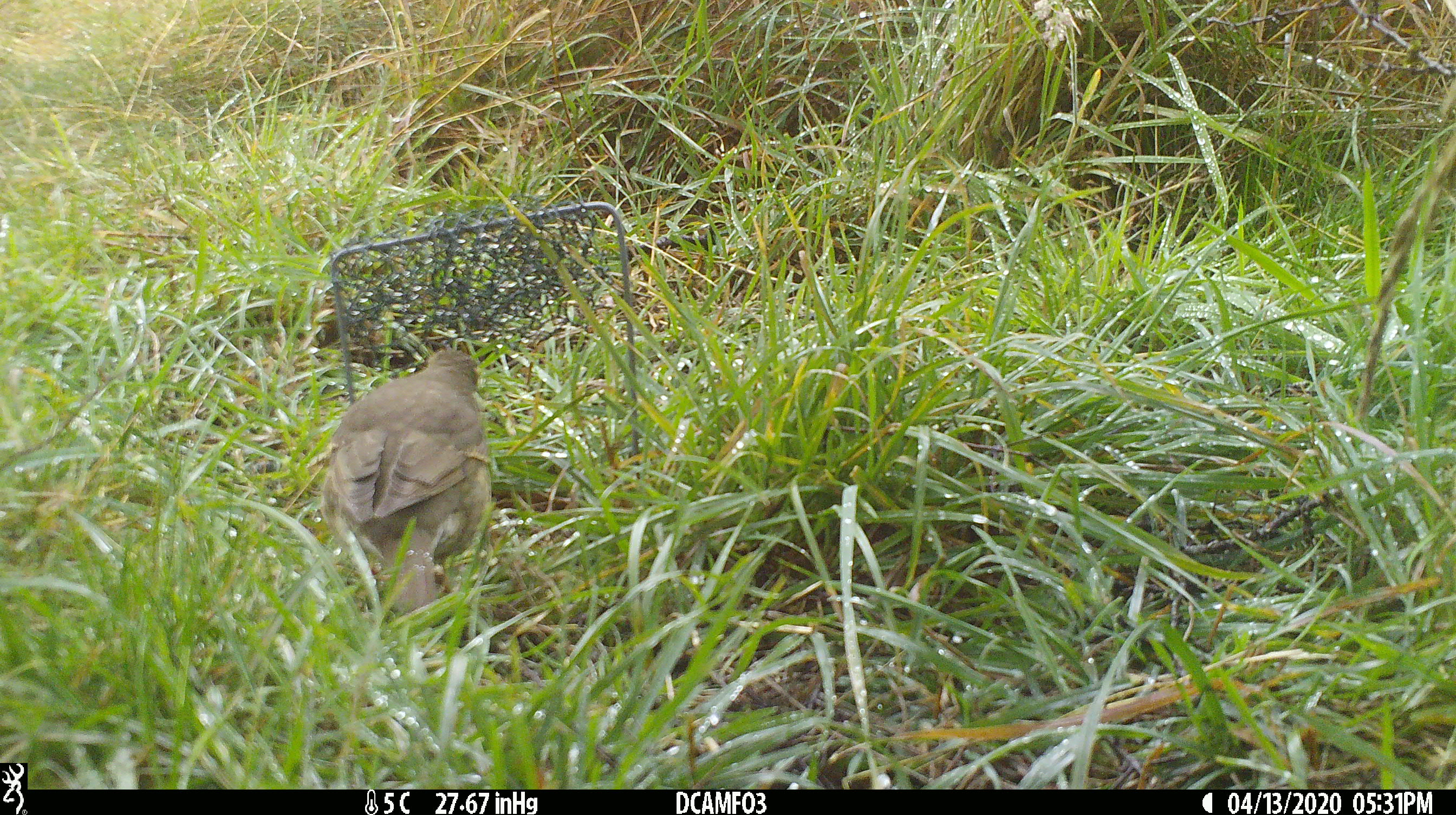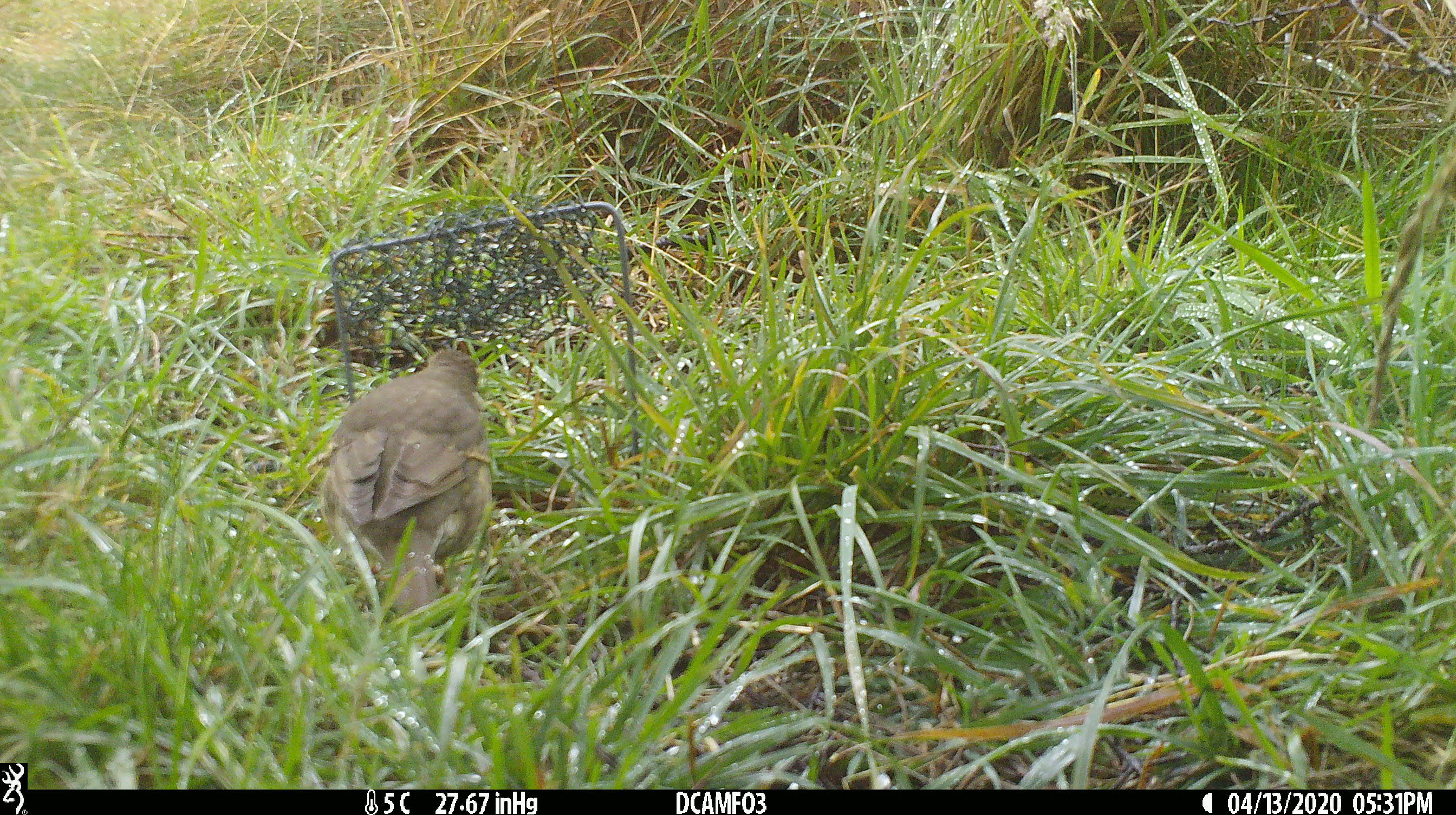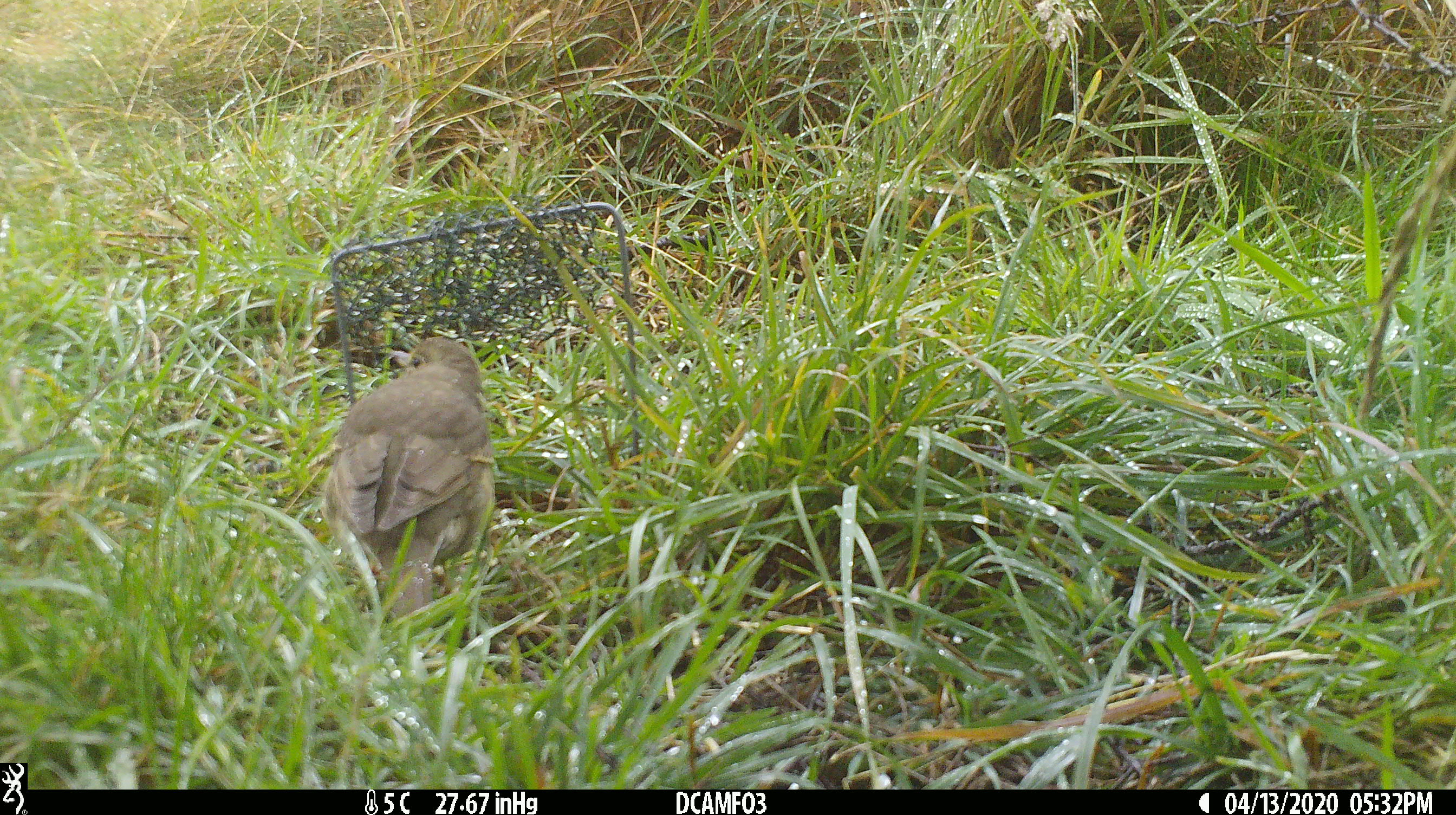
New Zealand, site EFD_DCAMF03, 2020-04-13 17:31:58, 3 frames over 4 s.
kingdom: Animalia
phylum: Chordata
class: Aves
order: Passeriformes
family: Turdidae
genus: Turdus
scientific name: Turdus philomelos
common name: song thrush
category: thrush